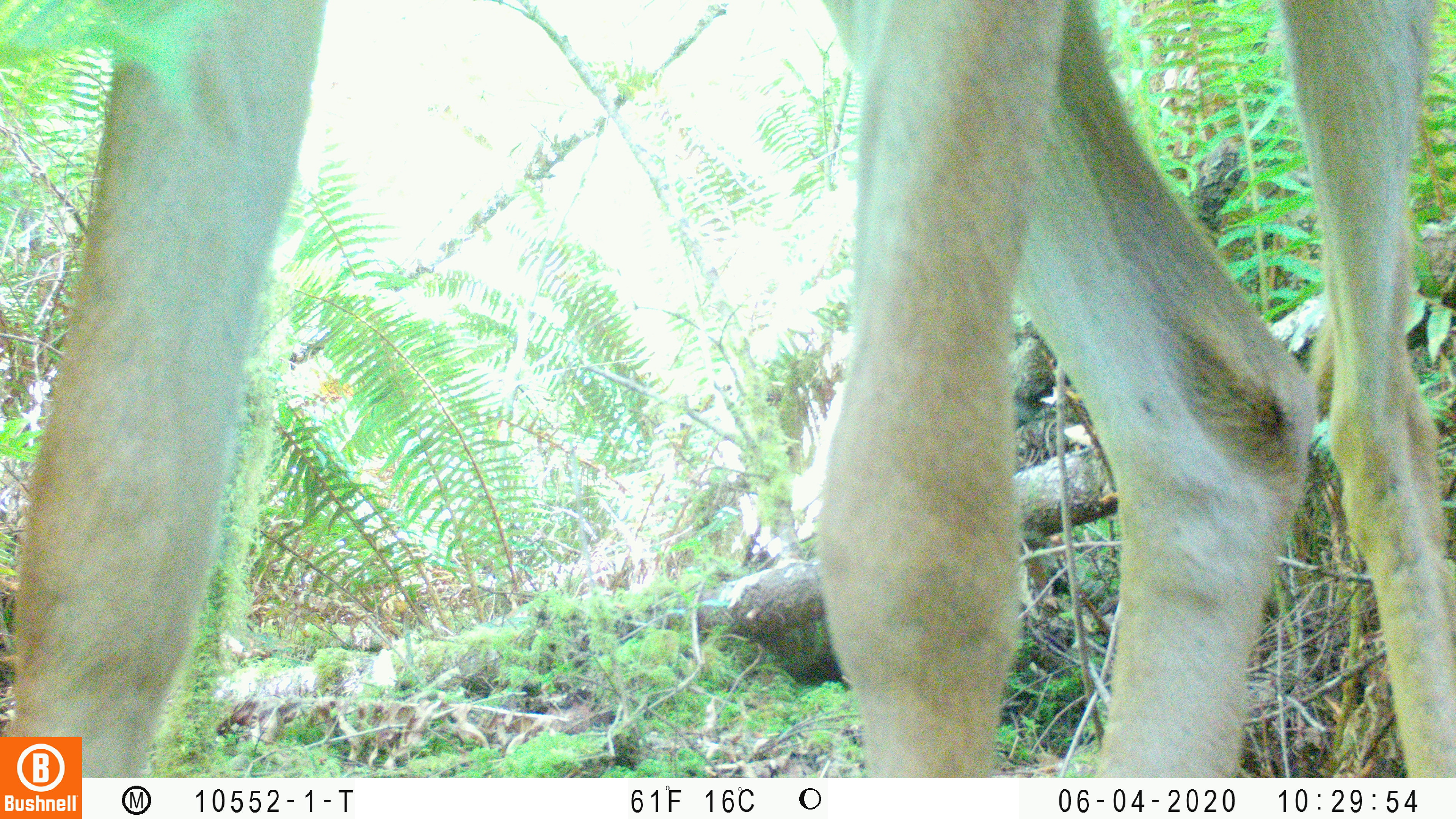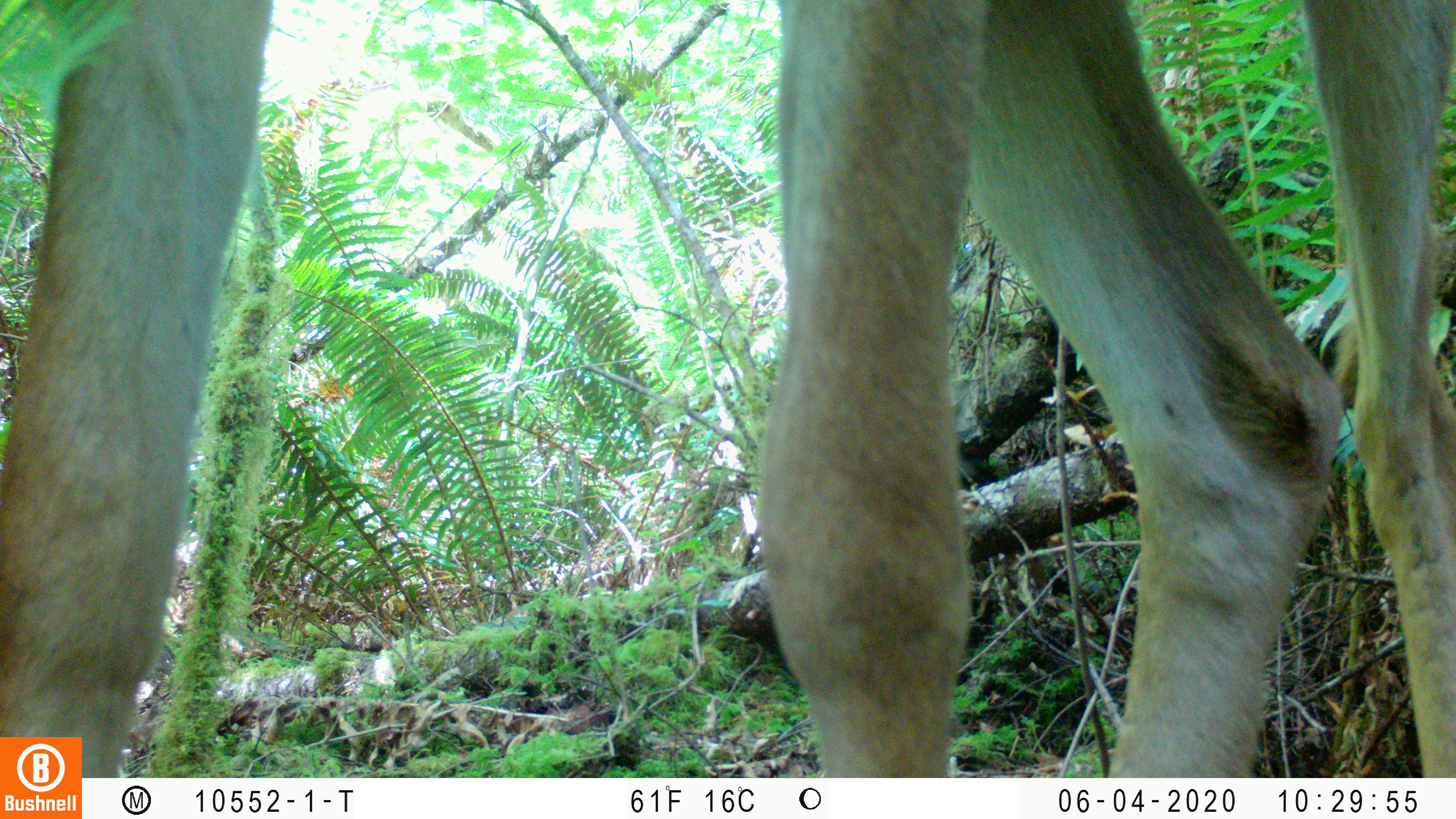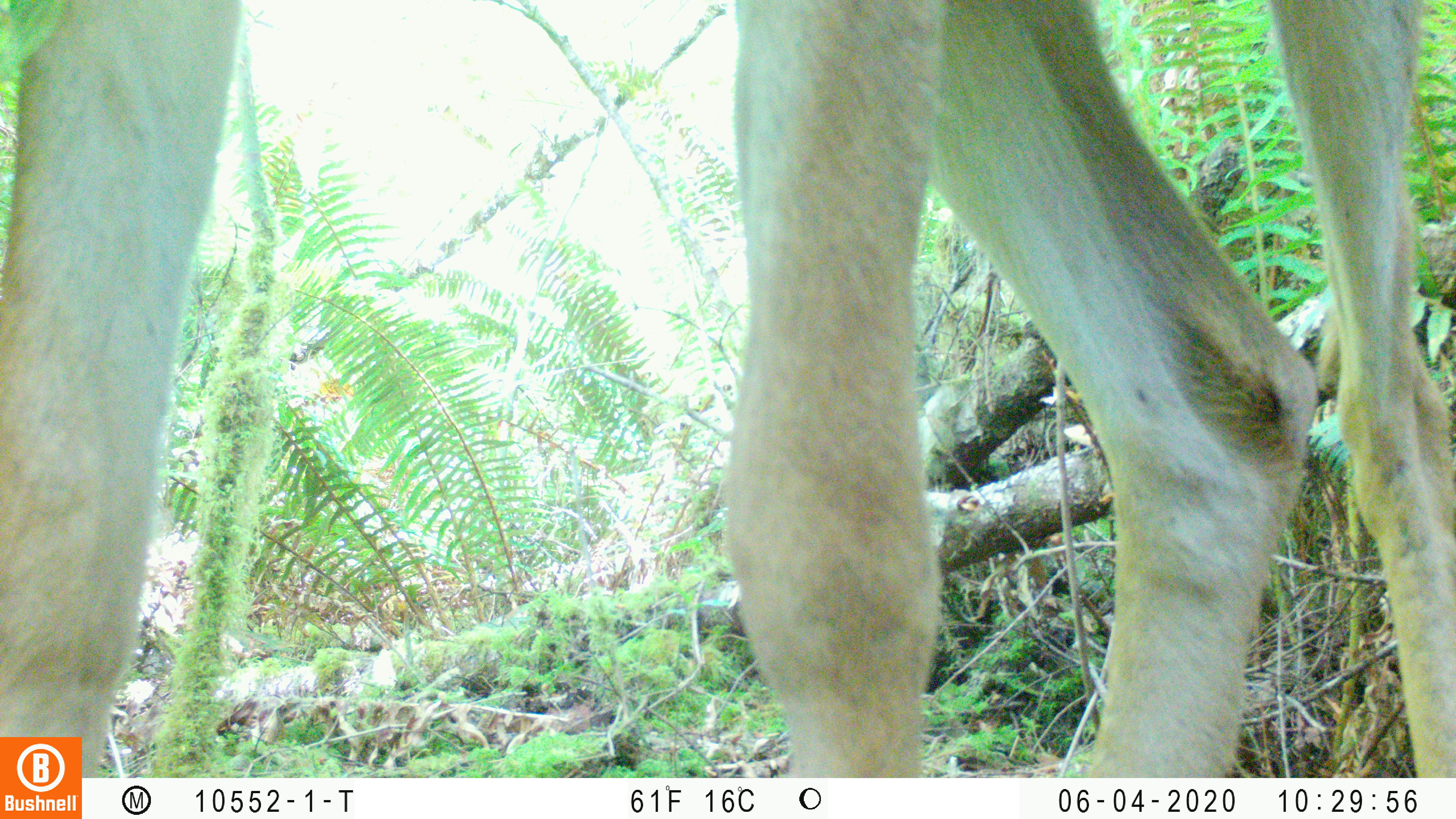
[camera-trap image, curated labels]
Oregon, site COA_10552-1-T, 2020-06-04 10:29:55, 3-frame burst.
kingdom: Animalia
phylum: Chordata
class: Mammalia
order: Artiodactyla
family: Cervidae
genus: Odocoileus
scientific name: Odocoileus hemionus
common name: black-tailed deer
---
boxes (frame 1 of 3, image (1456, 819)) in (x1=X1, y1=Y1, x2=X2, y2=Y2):
black-tailed deer: (x1=0, y1=1, x2=1453, y2=727)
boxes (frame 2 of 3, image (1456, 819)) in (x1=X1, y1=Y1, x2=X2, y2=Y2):
black-tailed deer: (x1=0, y1=0, x2=1455, y2=730)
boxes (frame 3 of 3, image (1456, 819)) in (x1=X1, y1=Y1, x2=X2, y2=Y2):
black-tailed deer: (x1=0, y1=0, x2=1453, y2=729)